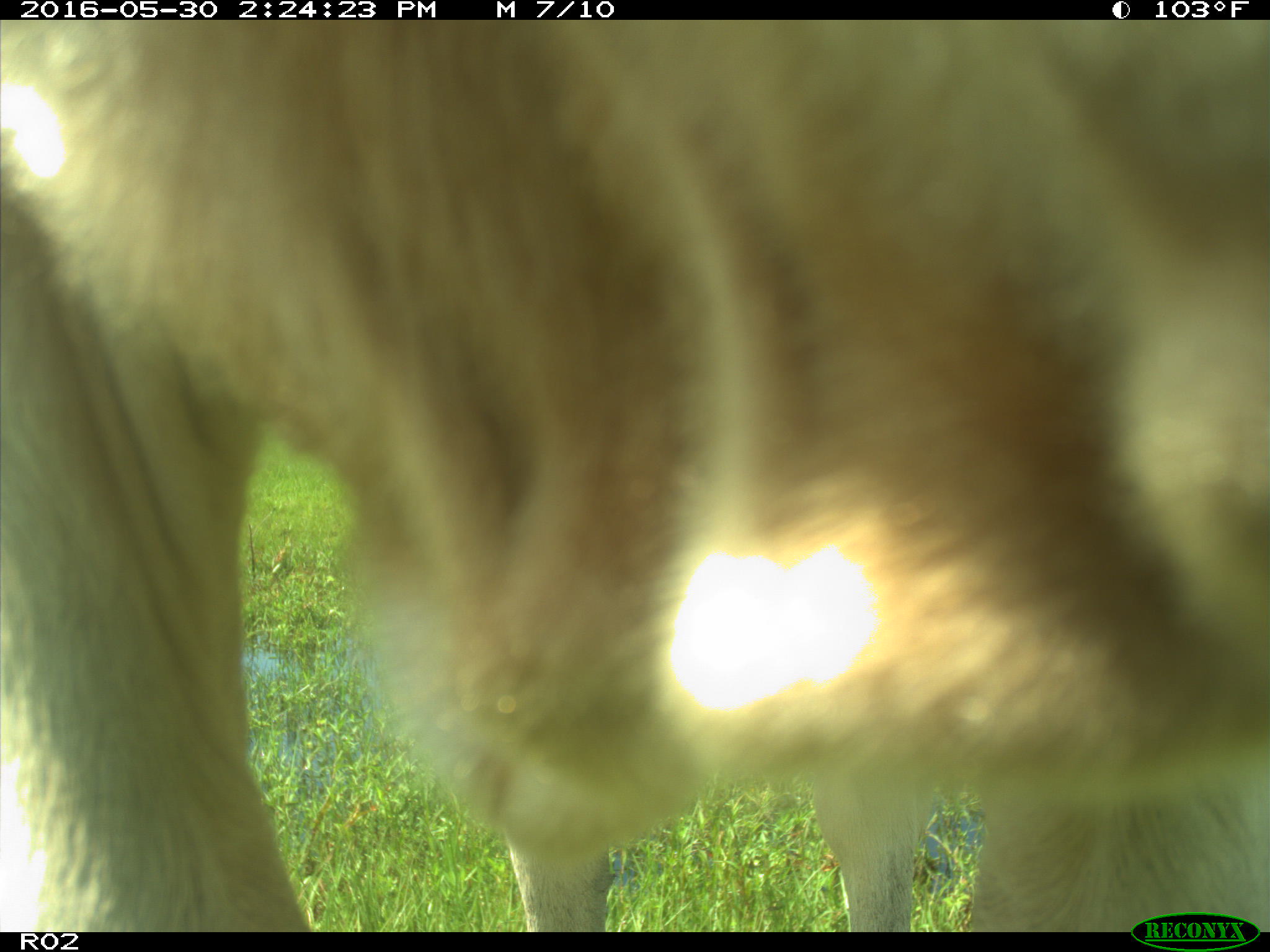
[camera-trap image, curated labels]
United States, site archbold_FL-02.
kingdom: Animalia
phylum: Chordata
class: Mammalia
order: Artiodactyla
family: Bovidae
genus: Bos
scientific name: Bos taurus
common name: domestic cow